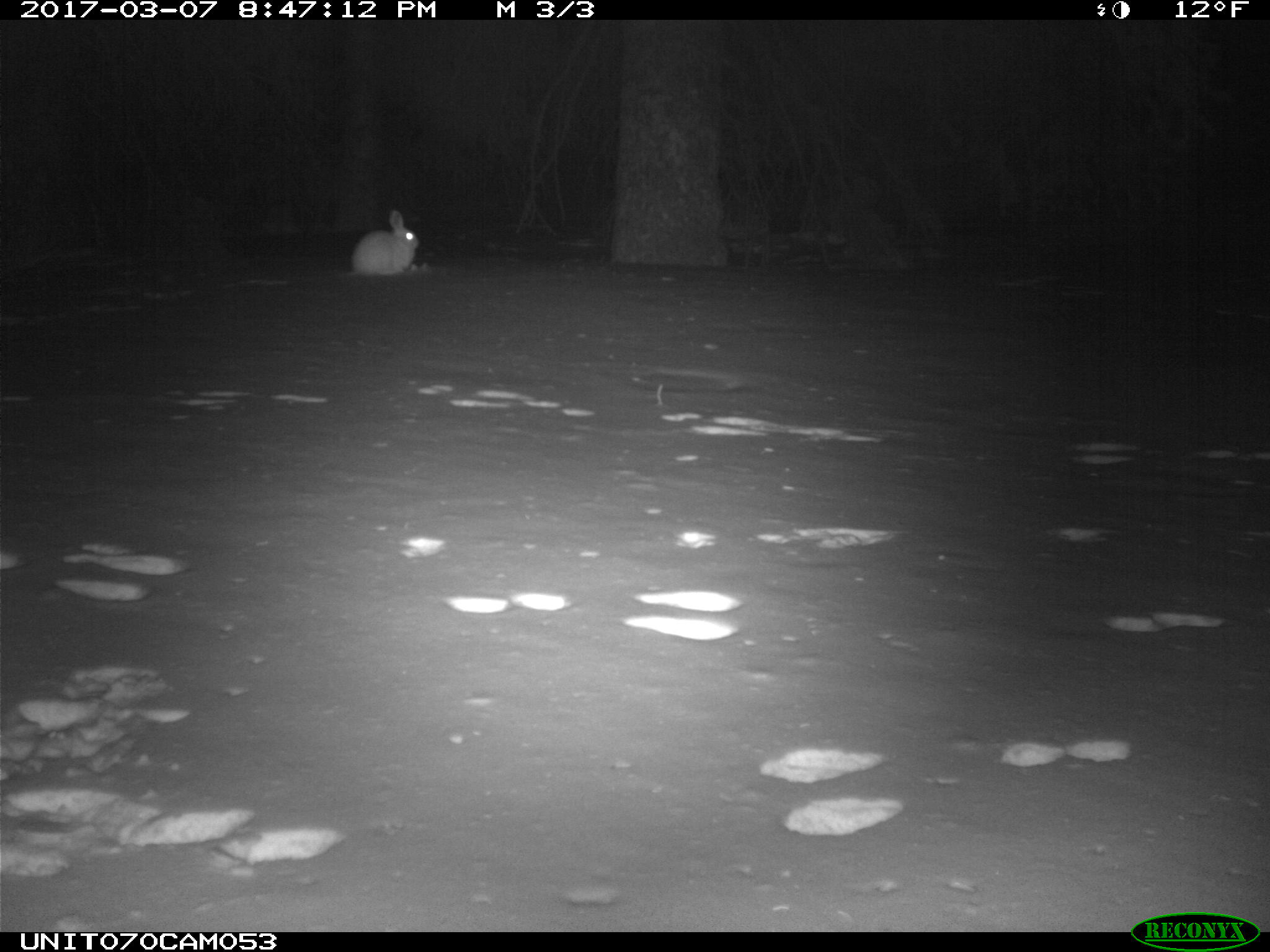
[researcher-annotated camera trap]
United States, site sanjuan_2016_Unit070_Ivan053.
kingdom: Animalia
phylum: Chordata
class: Mammalia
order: Lagomorpha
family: Leporidae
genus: Lepus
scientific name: Lepus americanus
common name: snowshoe hare